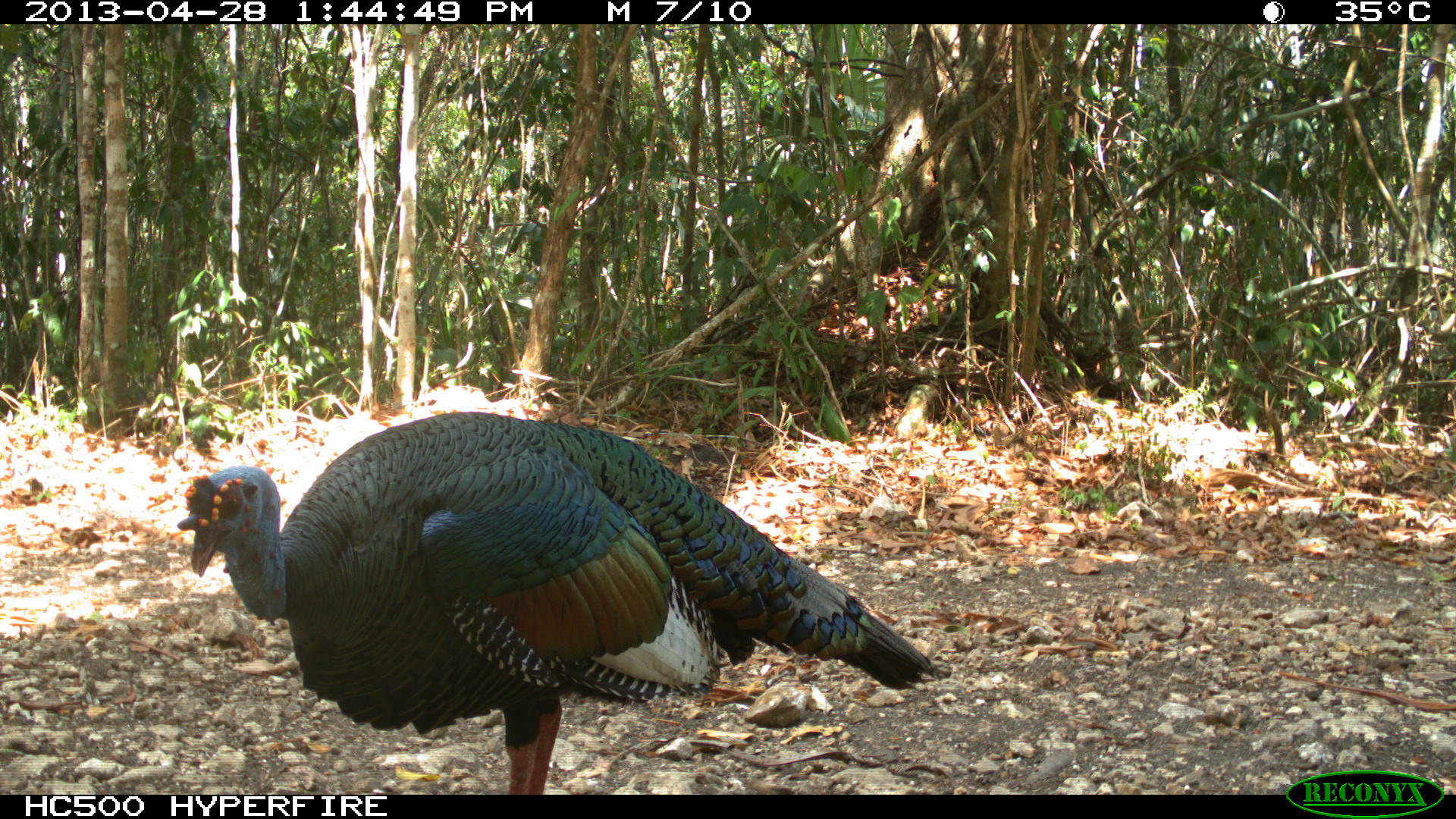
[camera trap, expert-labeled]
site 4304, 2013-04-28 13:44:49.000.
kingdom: Animalia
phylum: Chordata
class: Aves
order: Galliformes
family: Phasianidae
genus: Meleagris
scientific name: Meleagris ocellata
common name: ocellated turkey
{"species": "Meleagris ocellata (ocellated turkey)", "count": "1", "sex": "male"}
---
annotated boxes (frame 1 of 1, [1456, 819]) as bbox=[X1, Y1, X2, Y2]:
meleagris ocellata: bbox=[170, 408, 938, 794]